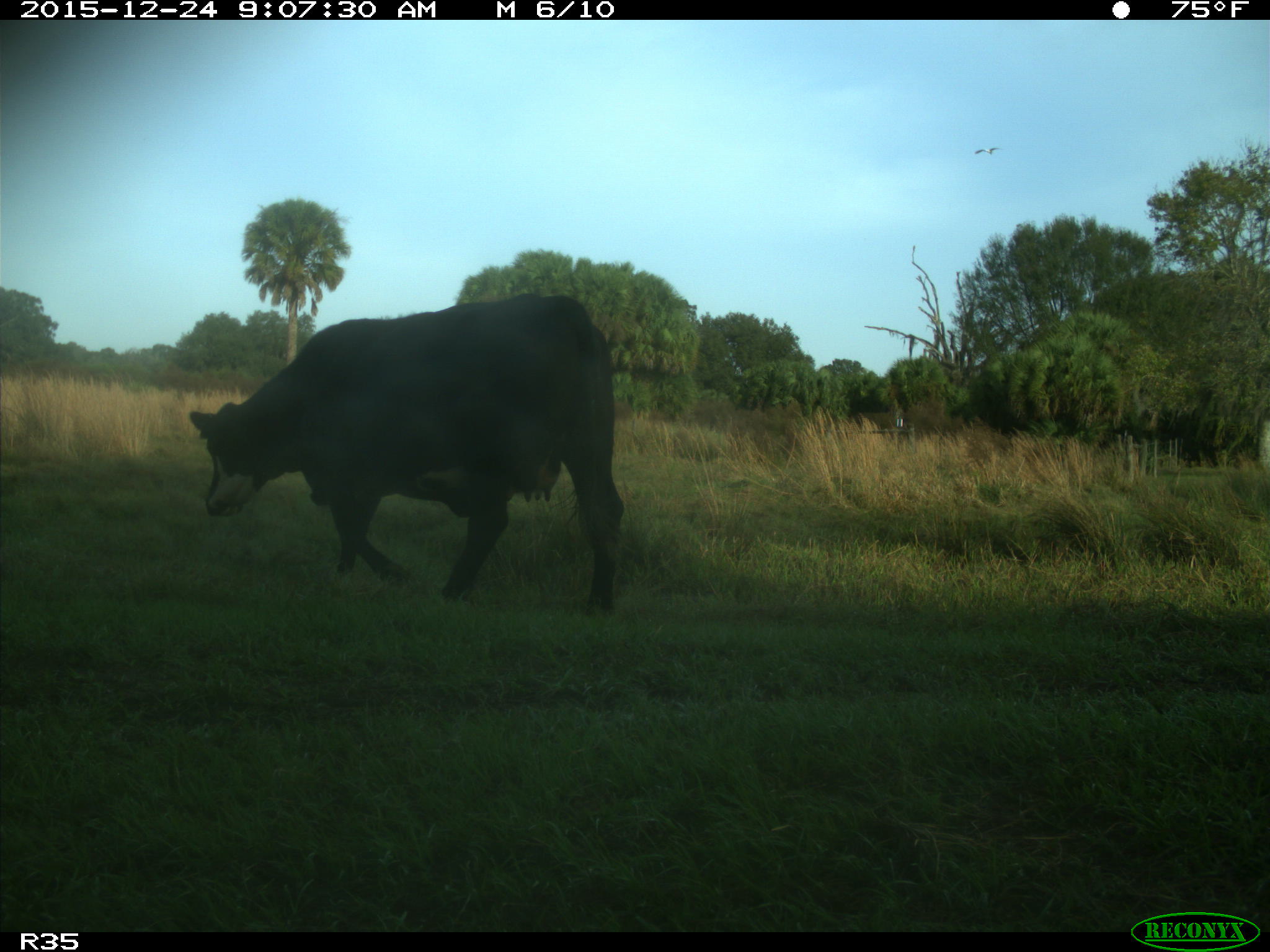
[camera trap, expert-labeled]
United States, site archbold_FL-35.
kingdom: Animalia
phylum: Chordata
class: Mammalia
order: Artiodactyla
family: Bovidae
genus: Bos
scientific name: Bos taurus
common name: domestic cow